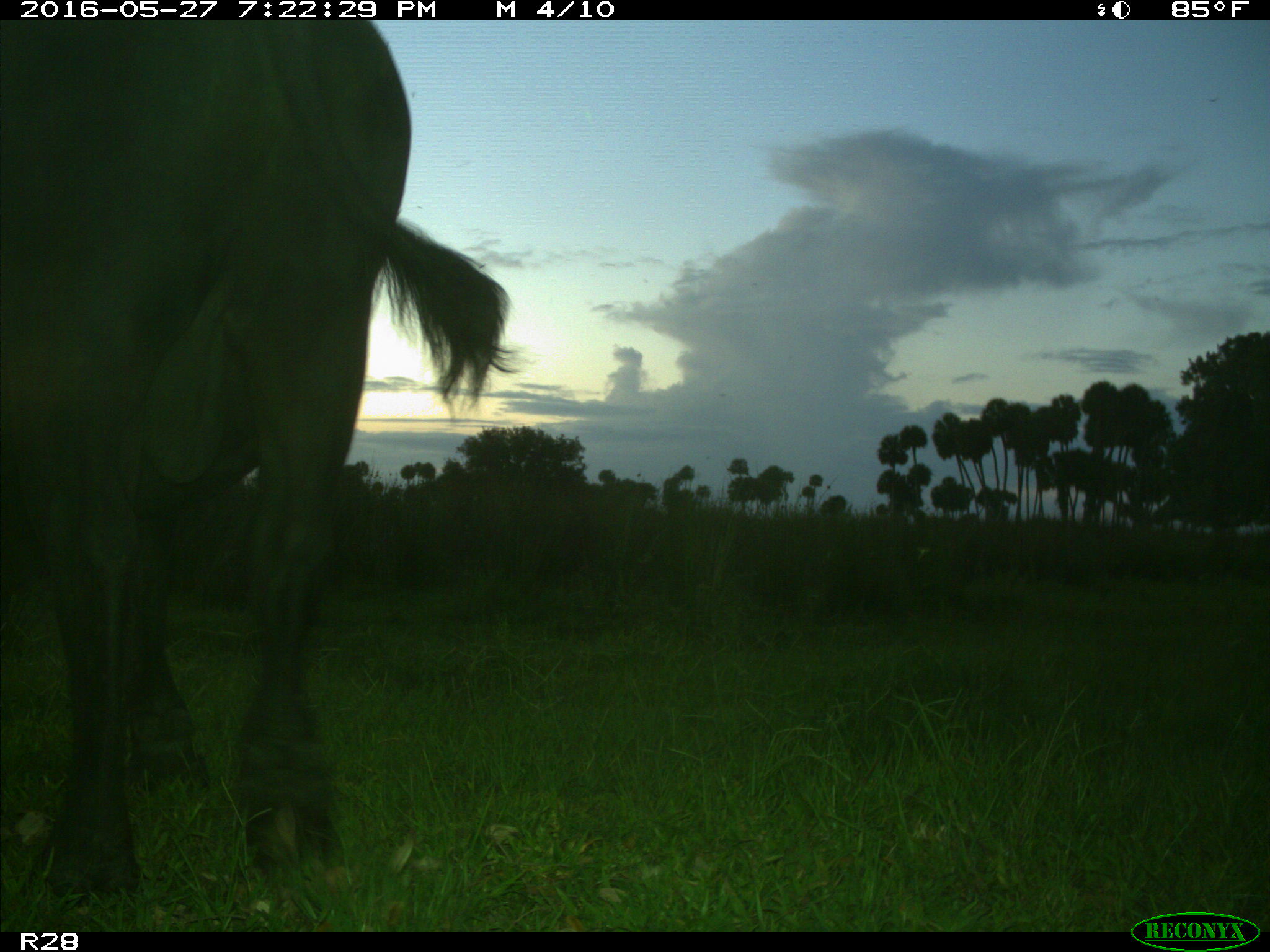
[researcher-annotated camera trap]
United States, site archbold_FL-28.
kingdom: Animalia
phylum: Chordata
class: Mammalia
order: Artiodactyla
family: Bovidae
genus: Bos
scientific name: Bos taurus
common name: domestic cow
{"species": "Bos taurus (domestic cow)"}